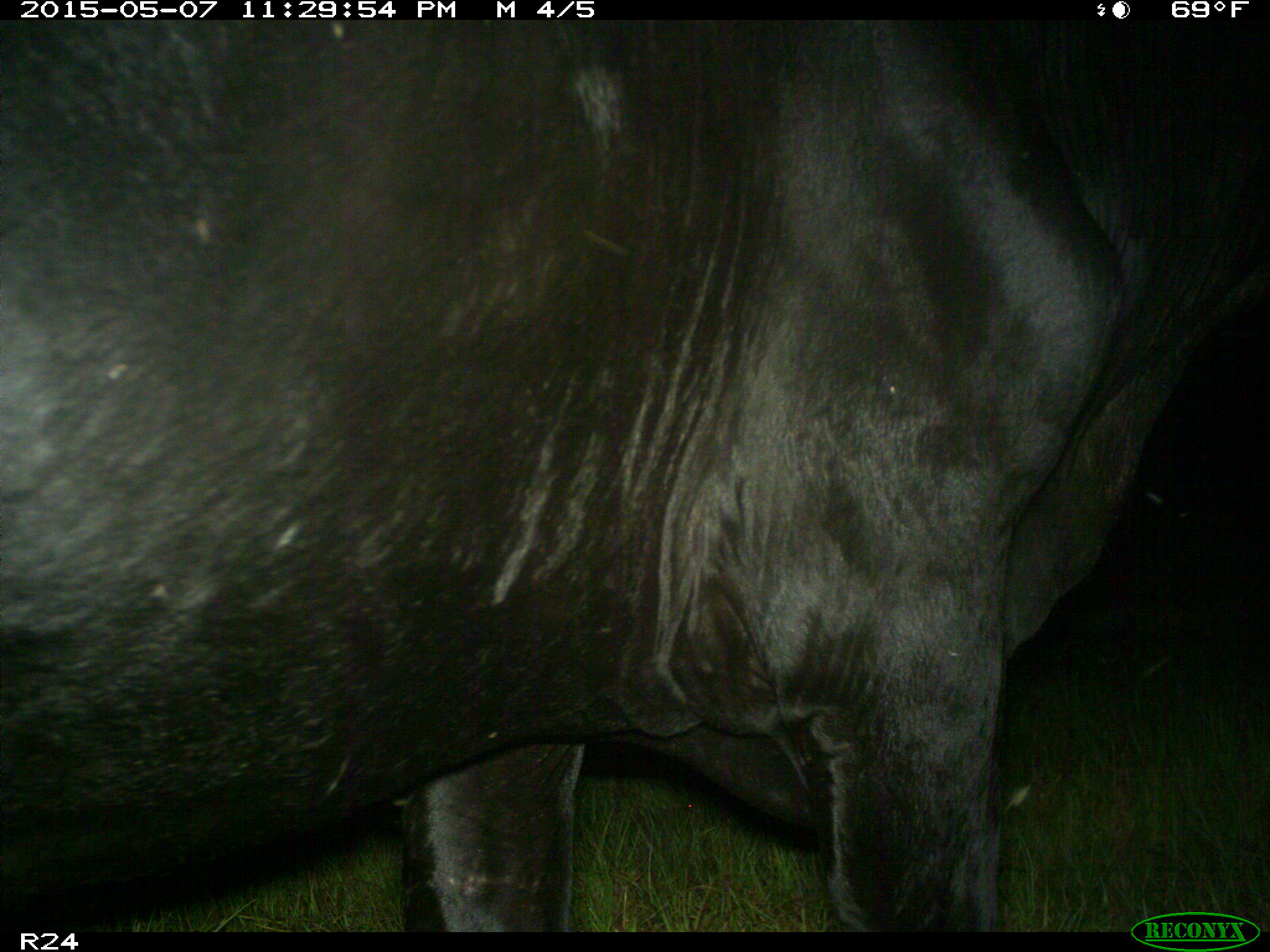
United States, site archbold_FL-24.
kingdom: Animalia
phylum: Chordata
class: Mammalia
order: Artiodactyla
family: Bovidae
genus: Bos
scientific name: Bos taurus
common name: domestic cow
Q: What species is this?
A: Bos taurus (domestic cow).